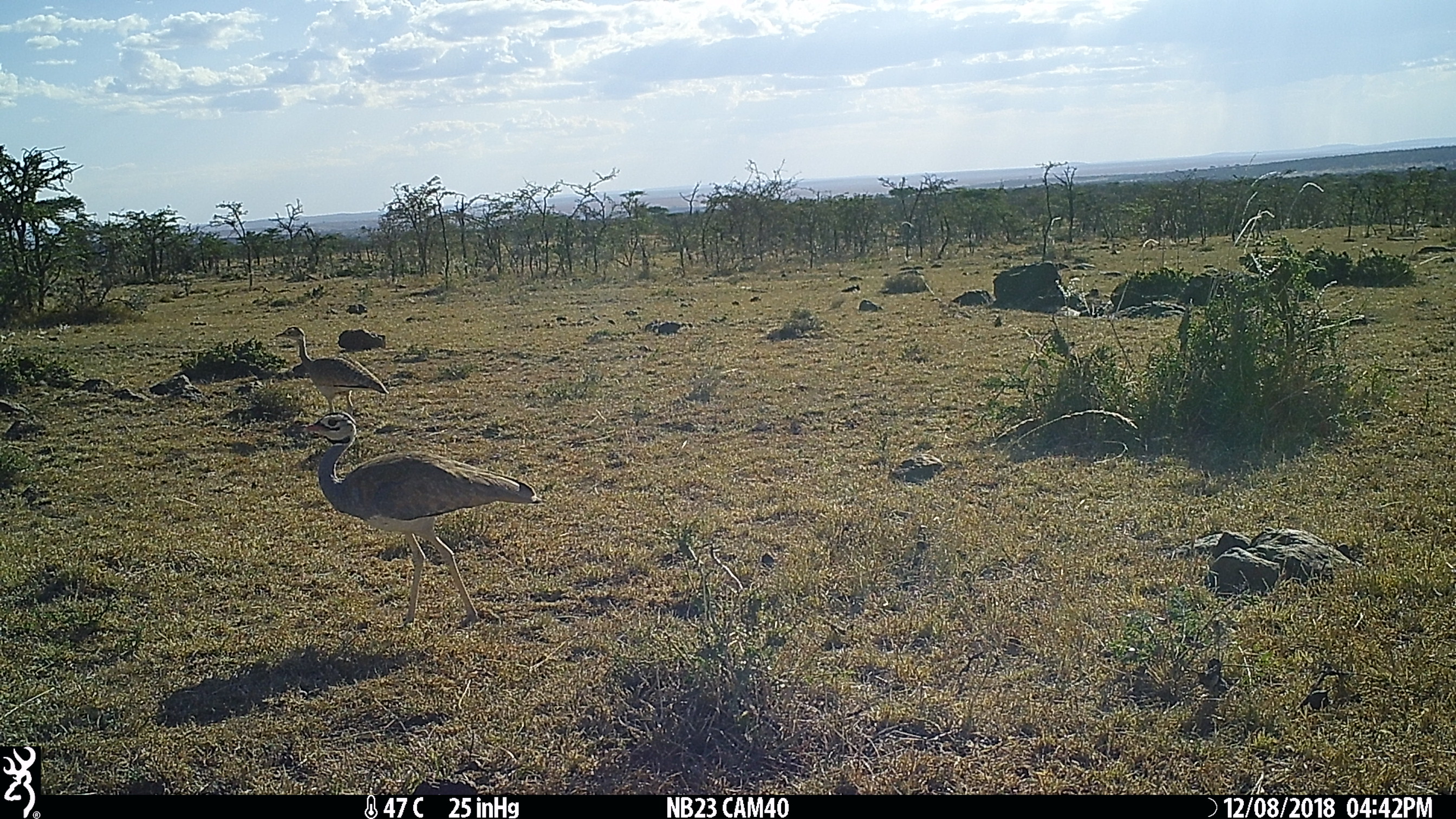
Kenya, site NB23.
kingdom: Animalia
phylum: Chordata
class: Aves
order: Otidiformes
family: Otididae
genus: Eupodotis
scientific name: Eupodotis senegalensis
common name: white-bellied bustard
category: bustard white bellied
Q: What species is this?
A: Bustard white bellied (white-bellied bustard) (Eupodotis senegalensis).